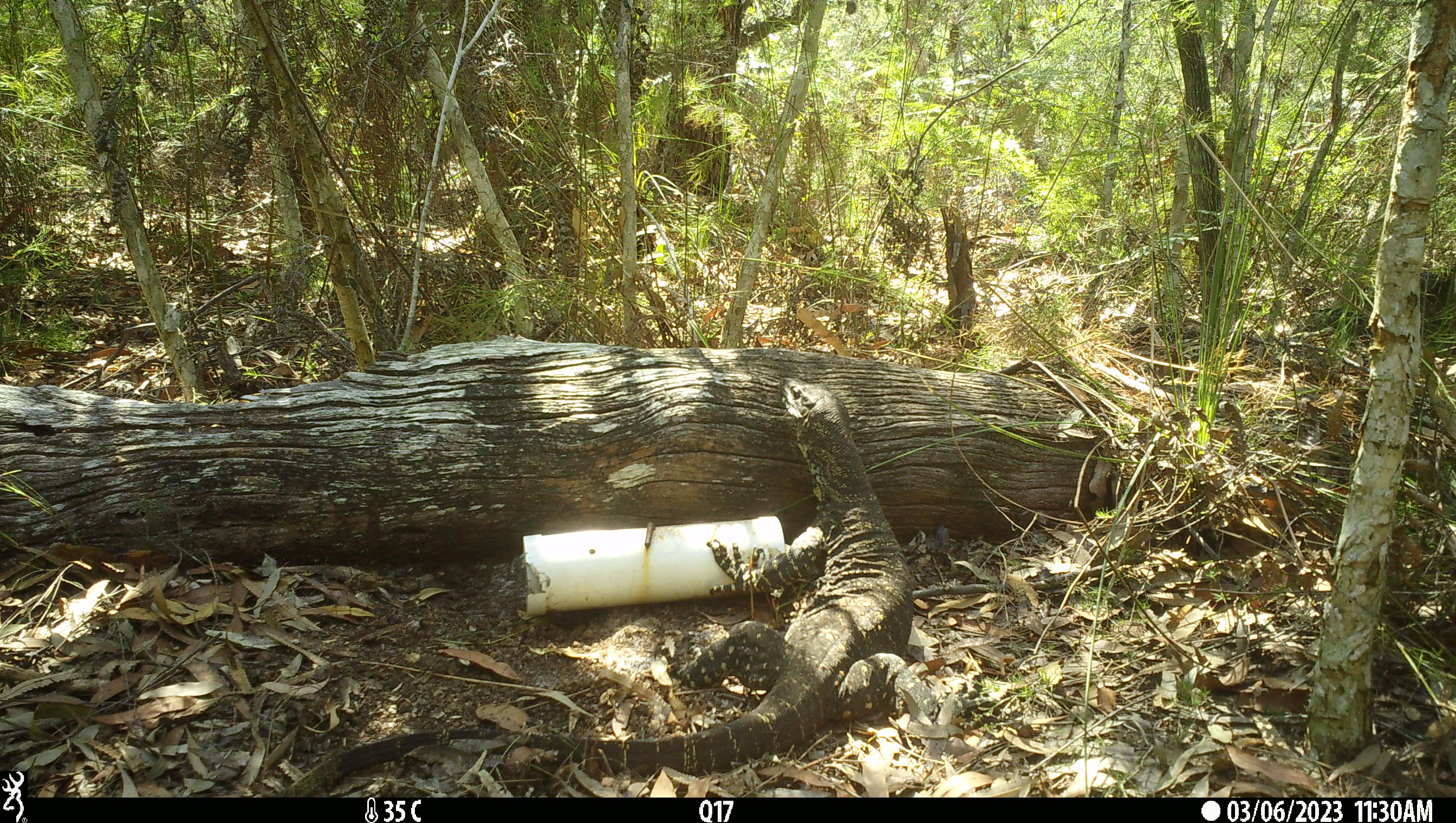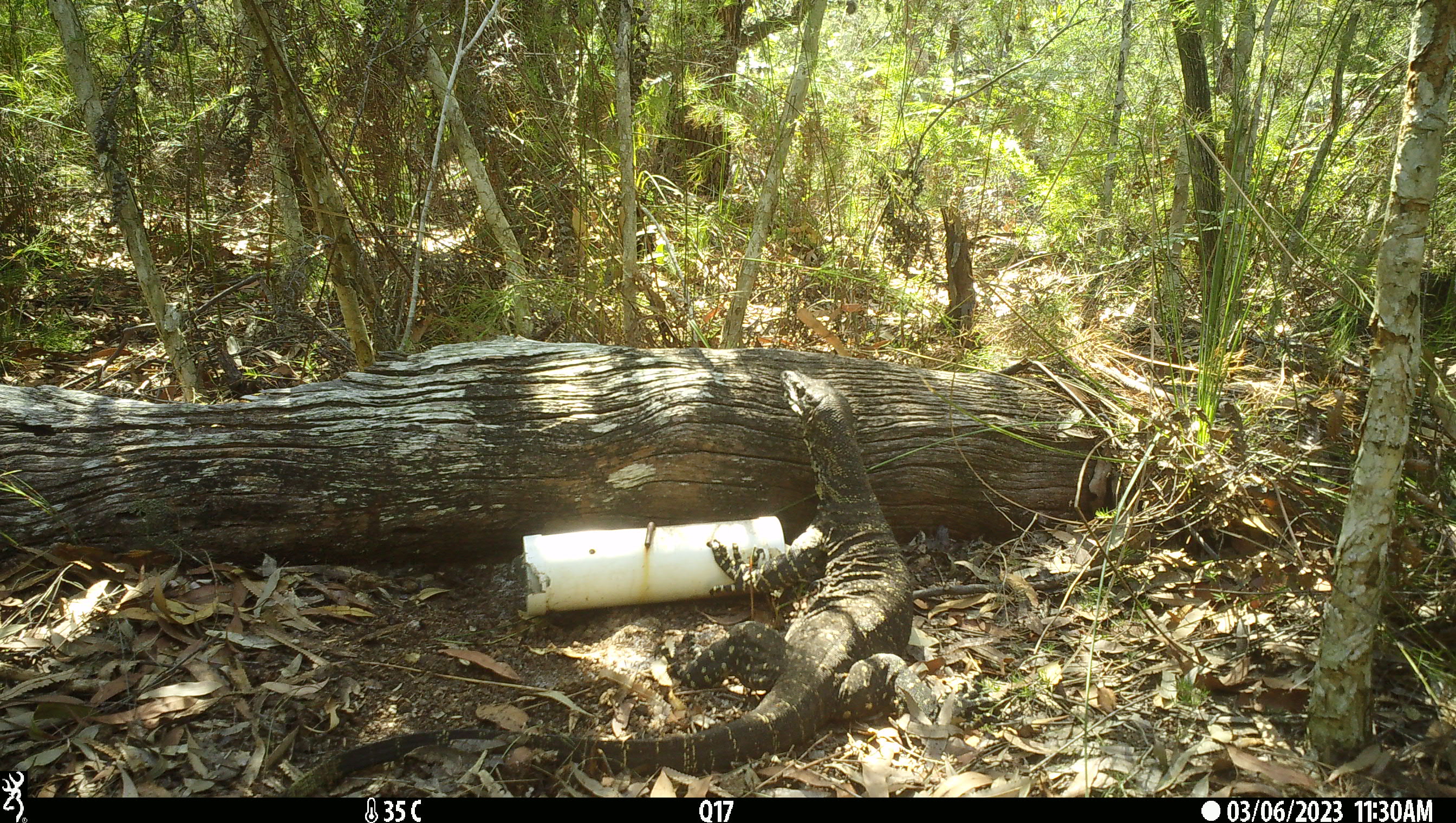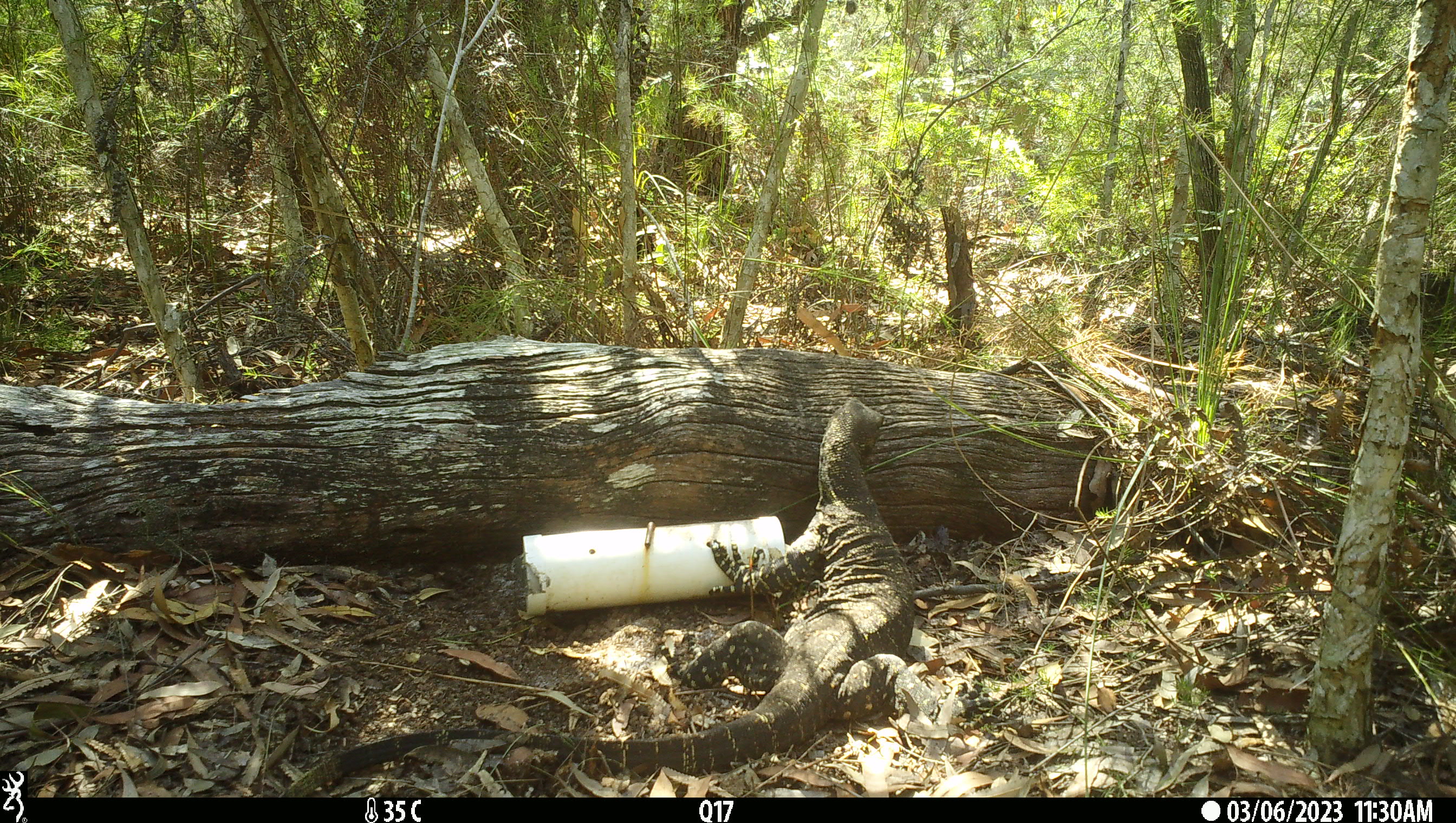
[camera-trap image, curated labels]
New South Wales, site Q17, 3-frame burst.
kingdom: Animalia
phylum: Chordata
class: Reptilia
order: Squamata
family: Varanidae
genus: Varanus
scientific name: Varanus varius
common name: lace monitor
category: goanna